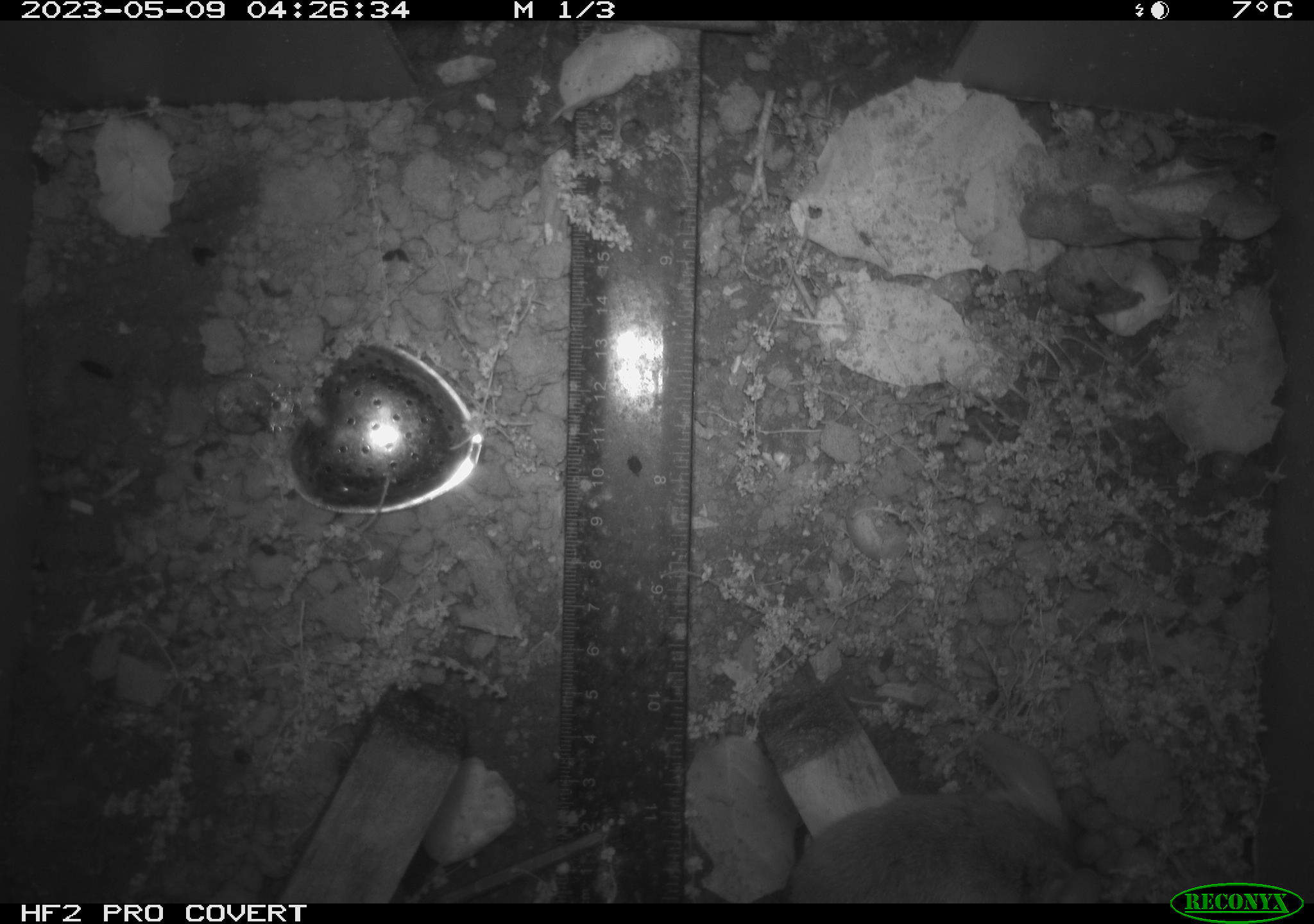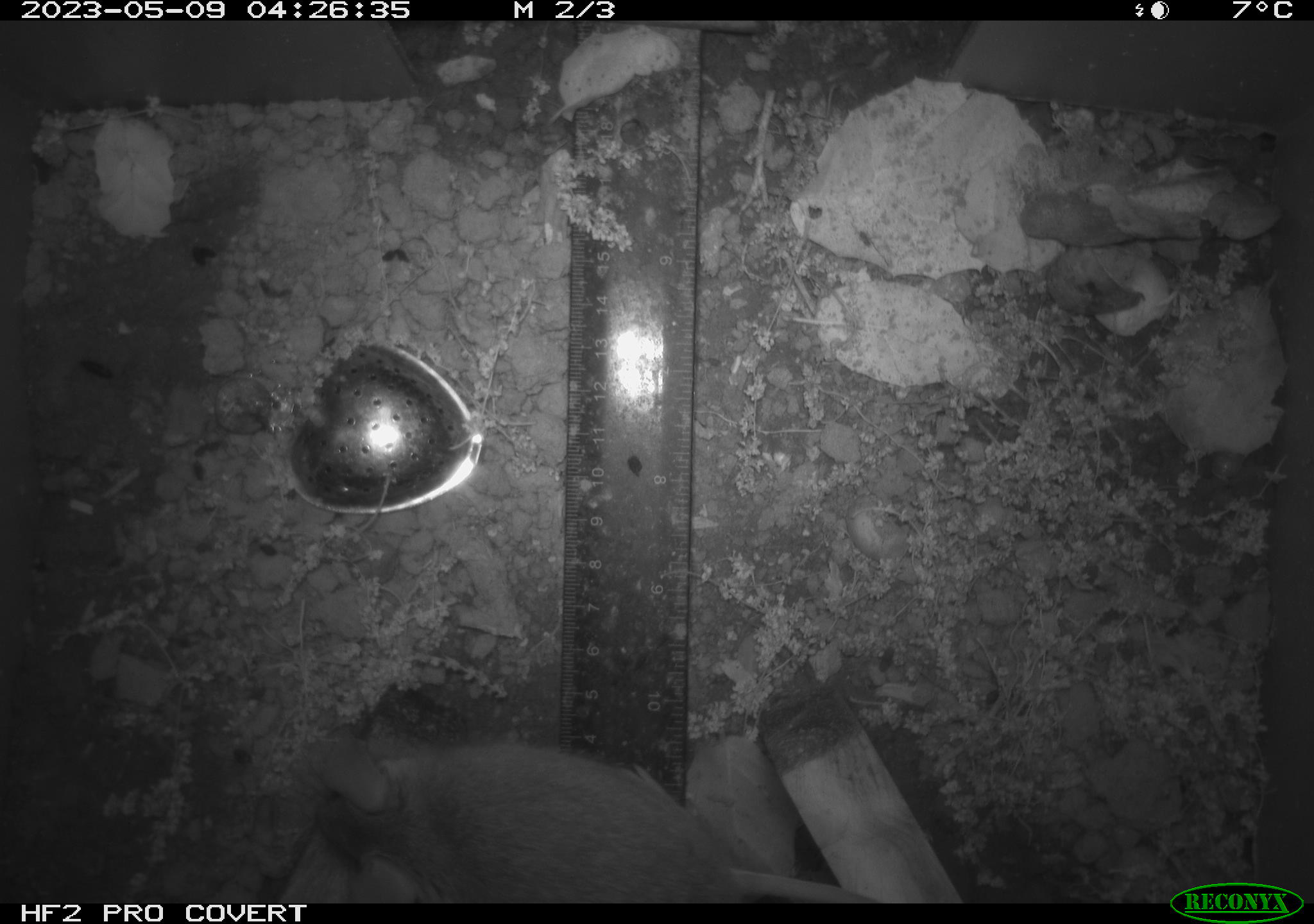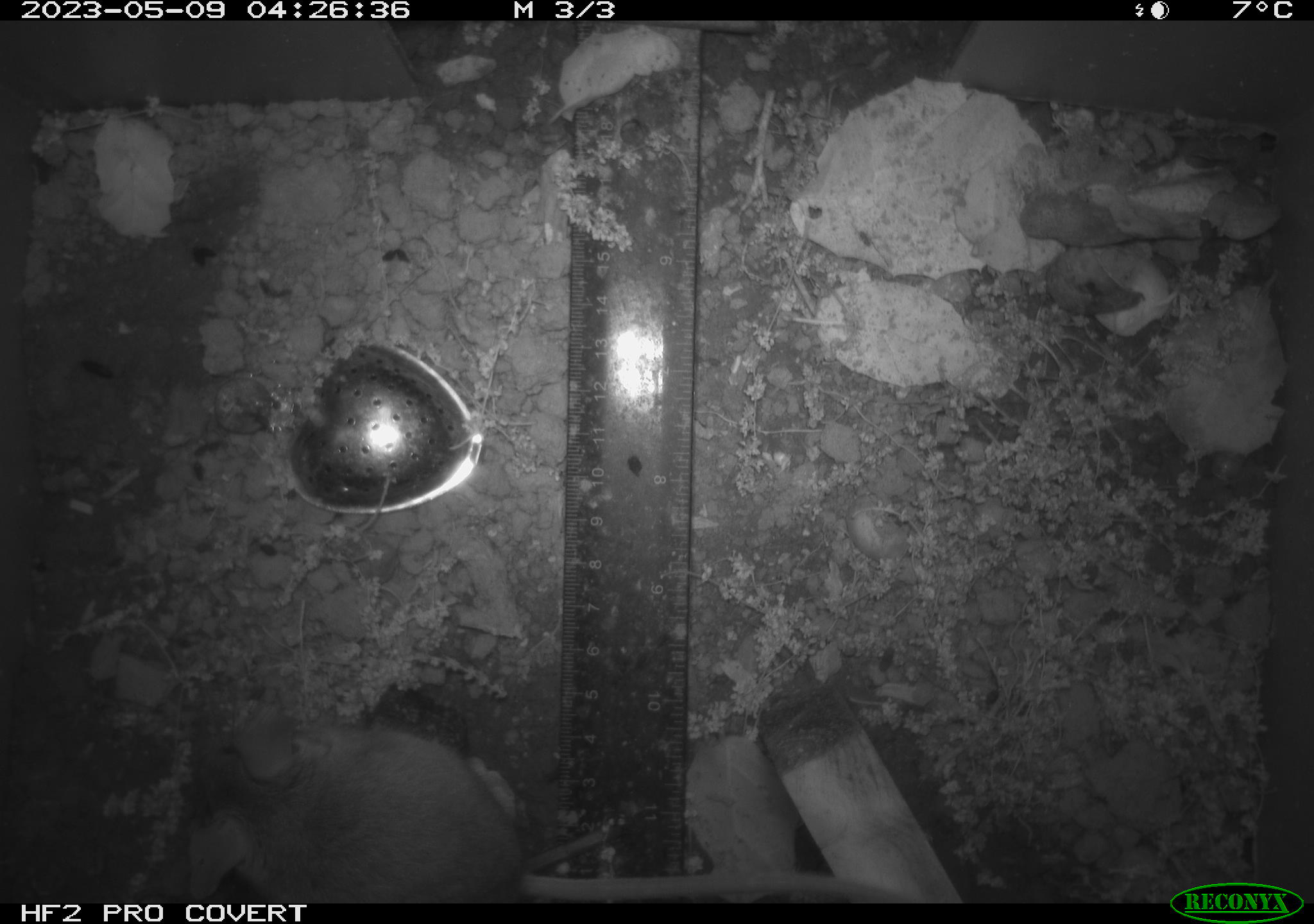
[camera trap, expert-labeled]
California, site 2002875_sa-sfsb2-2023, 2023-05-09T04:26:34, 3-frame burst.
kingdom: Animalia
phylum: Chordata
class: Mammalia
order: Rodentia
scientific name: Rodentia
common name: mouse species